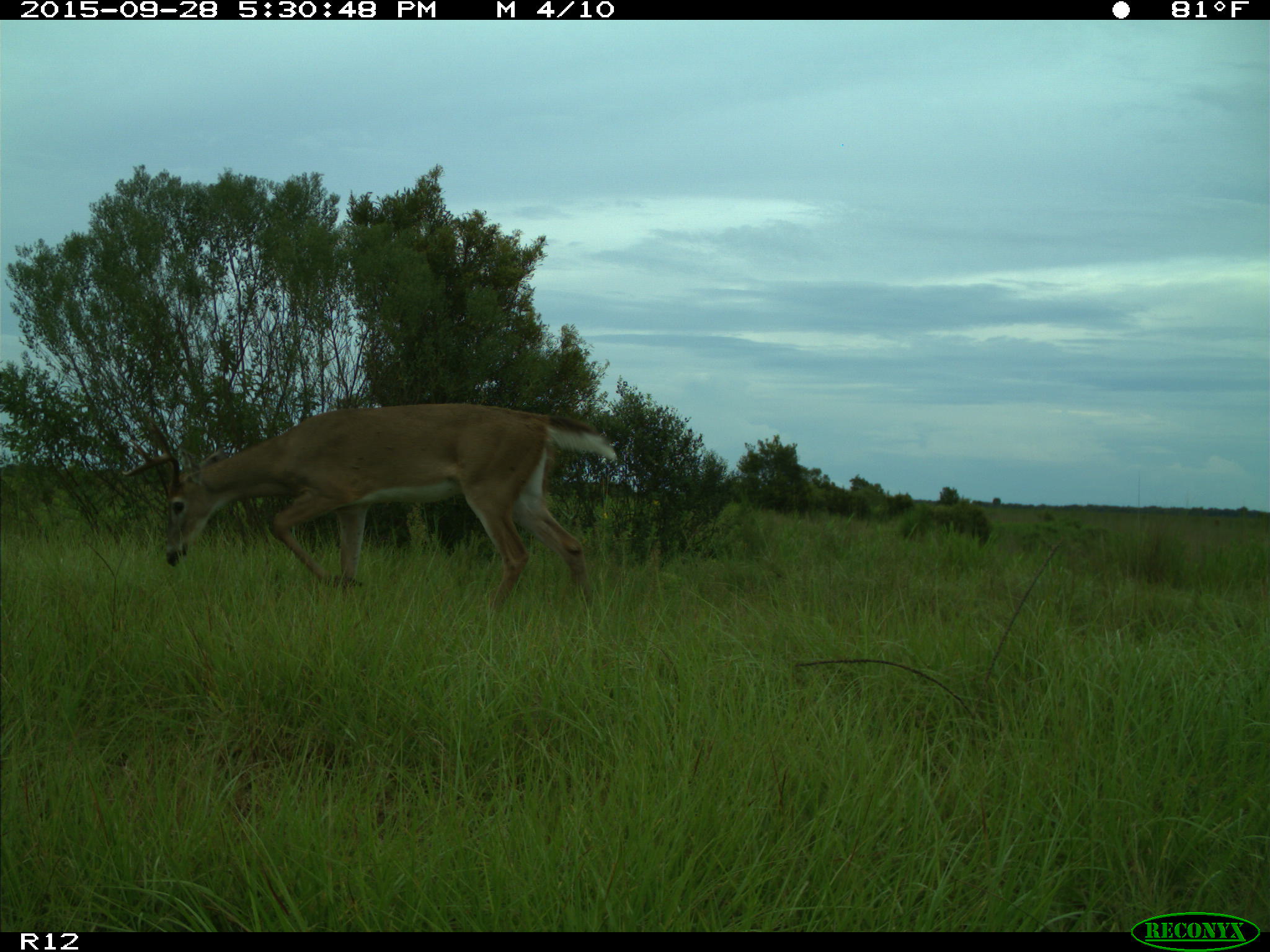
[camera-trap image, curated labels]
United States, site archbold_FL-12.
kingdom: Animalia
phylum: Chordata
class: Mammalia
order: Artiodactyla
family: Cervidae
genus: Odocoileus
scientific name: Odocoileus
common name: deer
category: unidentified deer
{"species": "unidentified deer (deer) (Odocoileus)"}